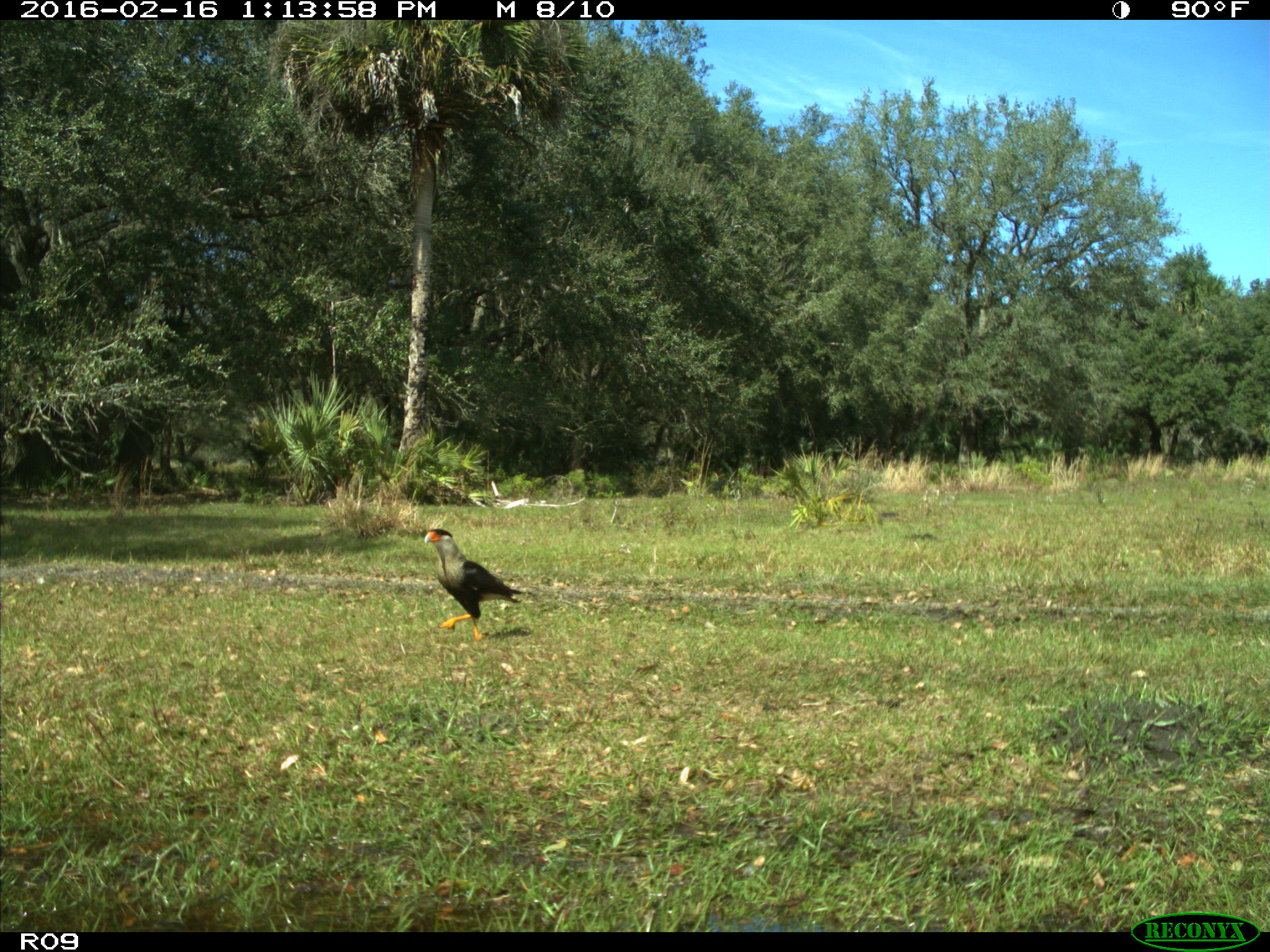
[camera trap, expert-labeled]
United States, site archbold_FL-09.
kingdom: Animalia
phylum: Chordata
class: Aves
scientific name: Aves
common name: birds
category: unidentified bird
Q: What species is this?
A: Unidentified bird (birds) (Aves).